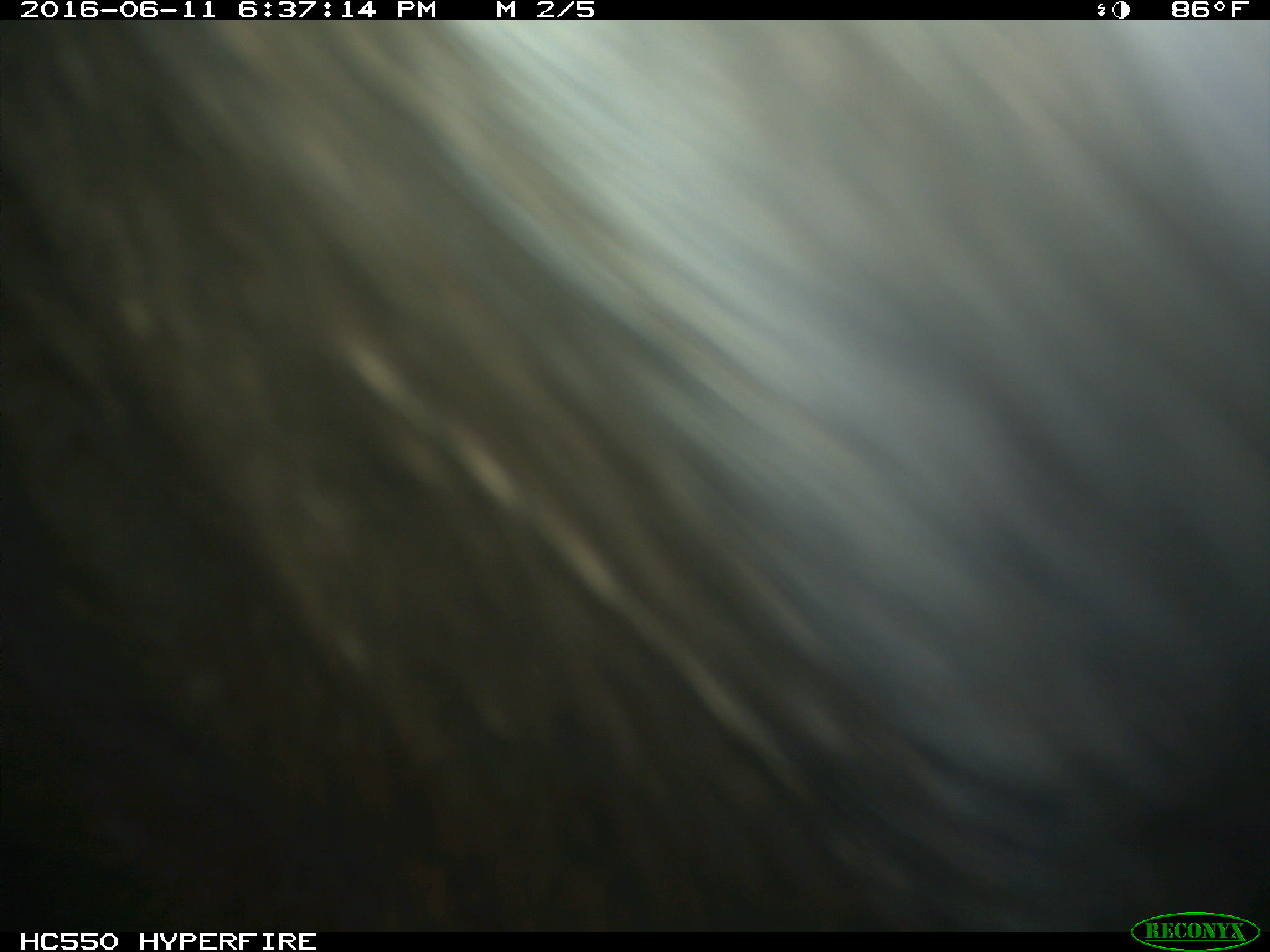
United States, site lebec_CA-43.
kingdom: Animalia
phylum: Chordata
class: Mammalia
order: Artiodactyla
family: Bovidae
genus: Bos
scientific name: Bos taurus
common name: domestic cow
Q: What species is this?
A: Bos taurus (domestic cow).